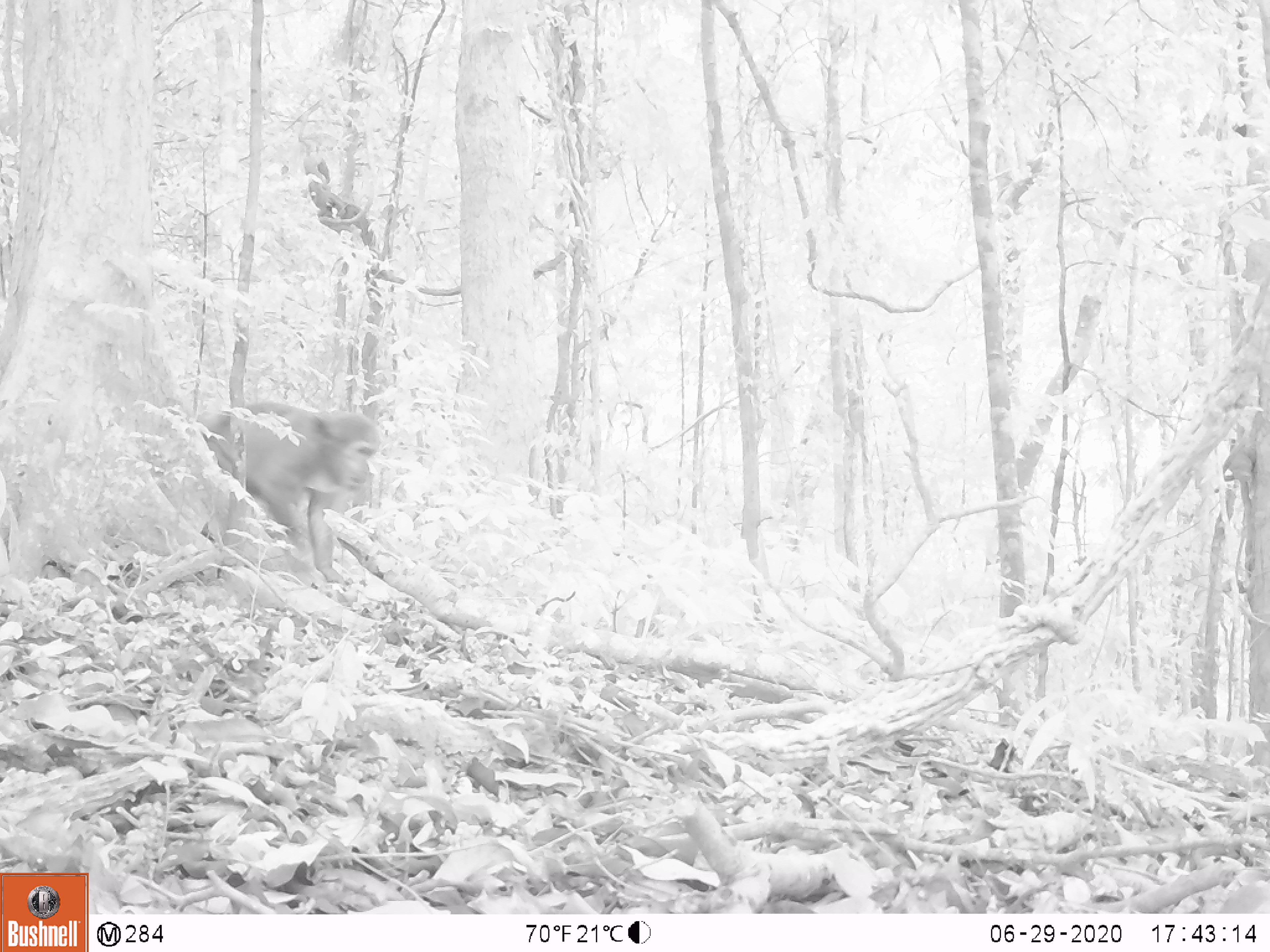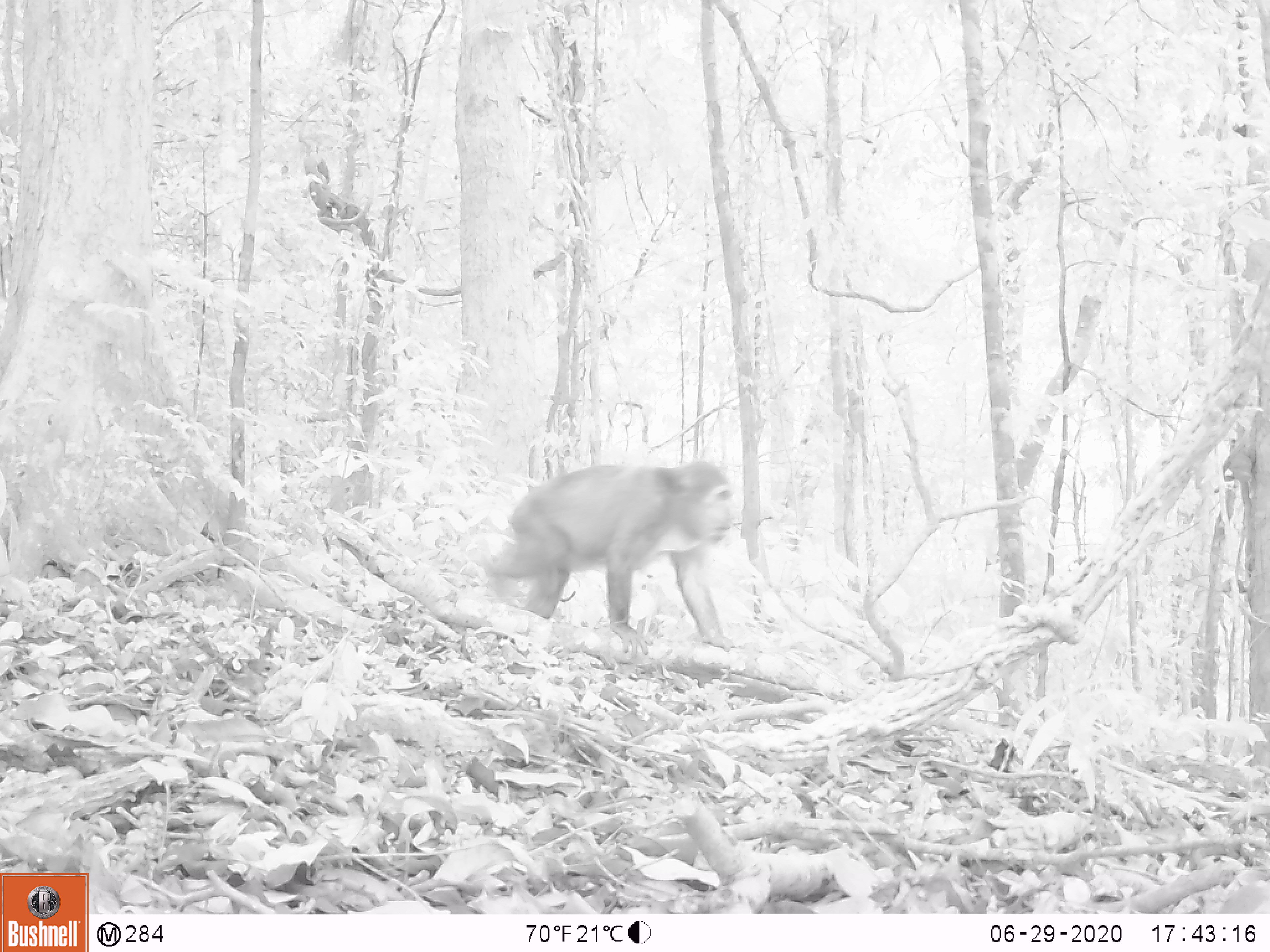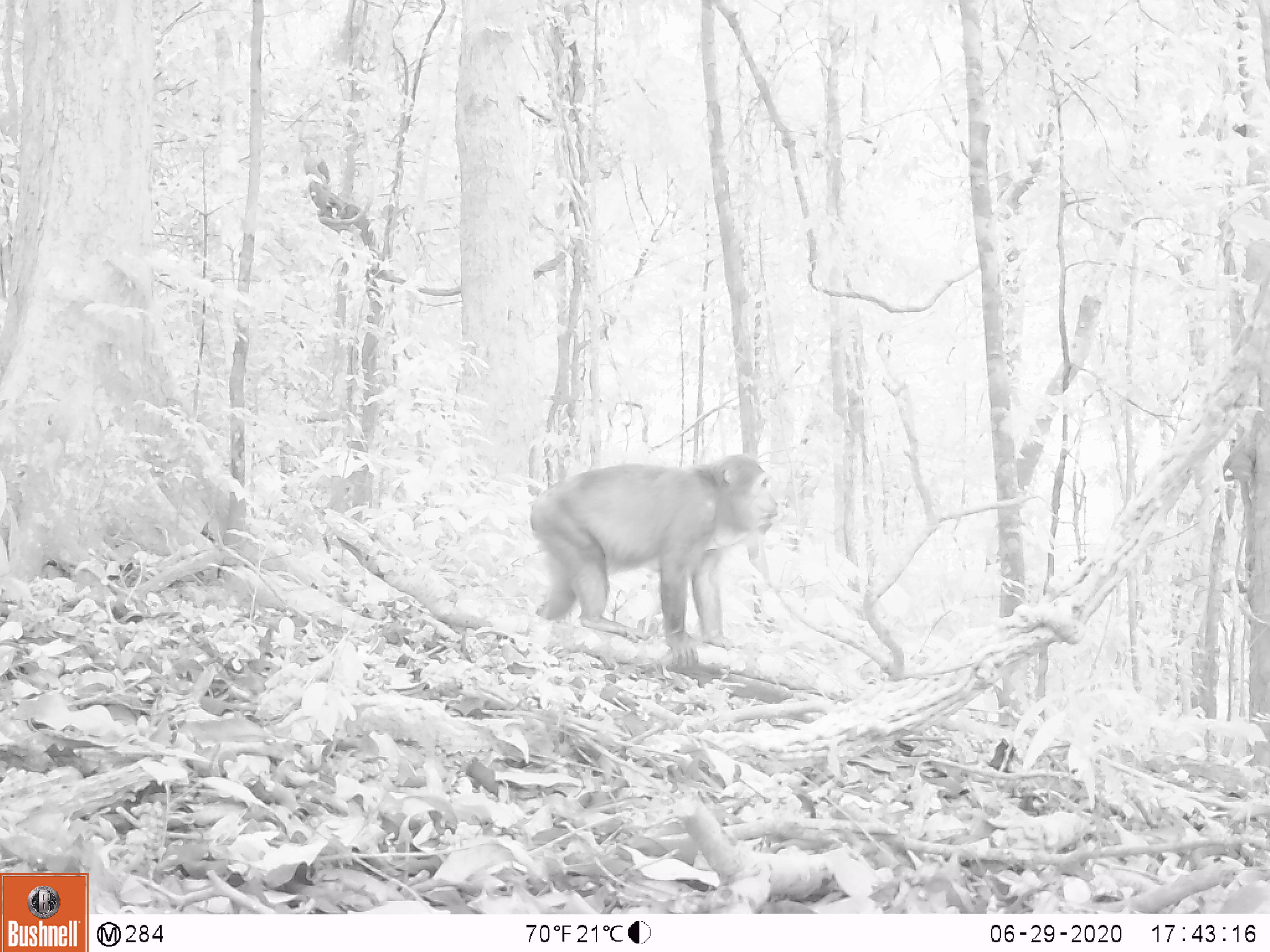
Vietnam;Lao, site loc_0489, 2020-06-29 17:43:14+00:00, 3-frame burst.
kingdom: Animalia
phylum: Chordata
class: Mammalia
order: Primates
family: Cercopithecidae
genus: Macaca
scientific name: Macaca arctoides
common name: stump-tailed macaque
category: stump tailed macaque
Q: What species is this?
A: Stump tailed macaque (stump-tailed macaque) (Macaca arctoides).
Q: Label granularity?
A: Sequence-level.